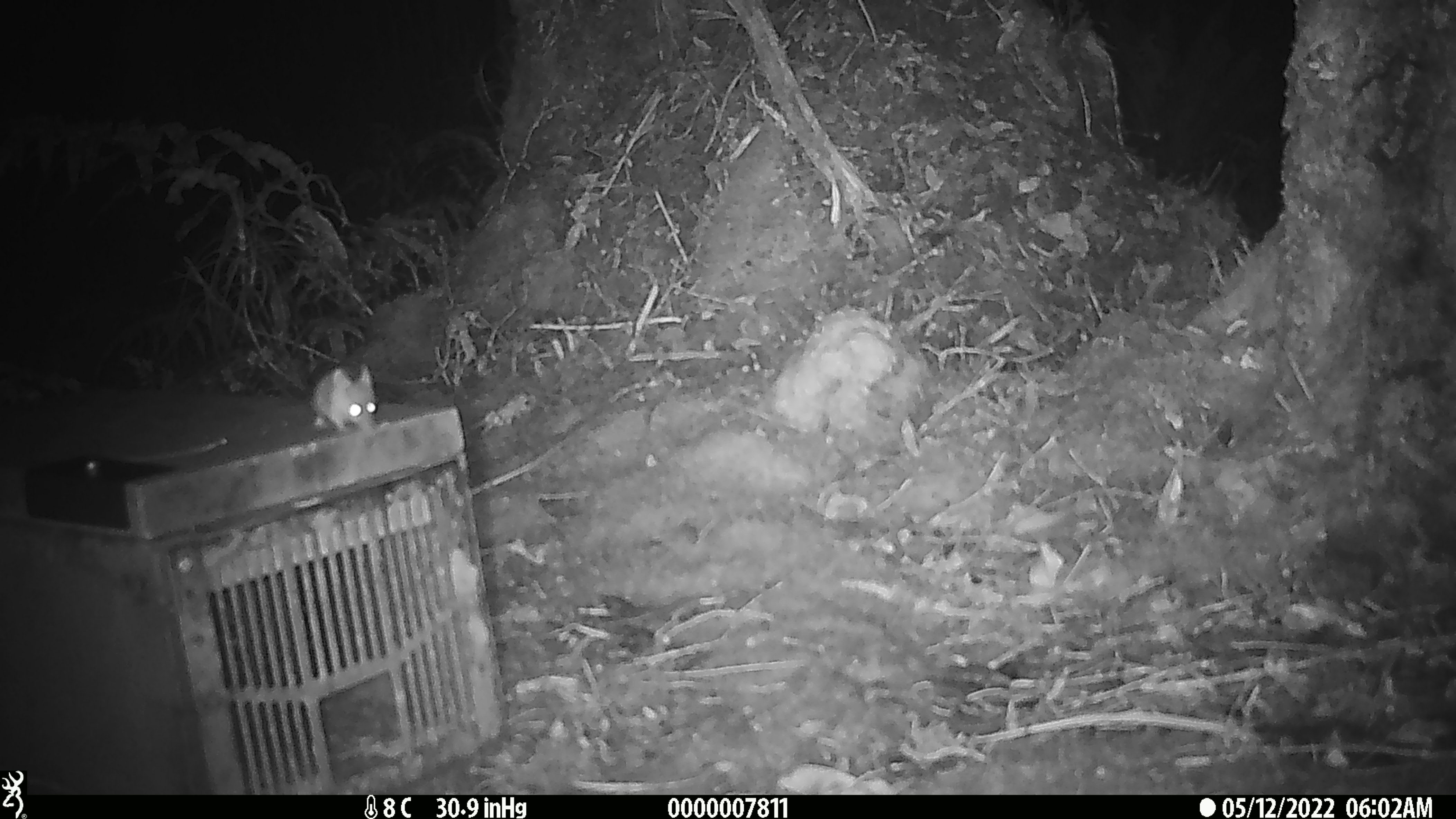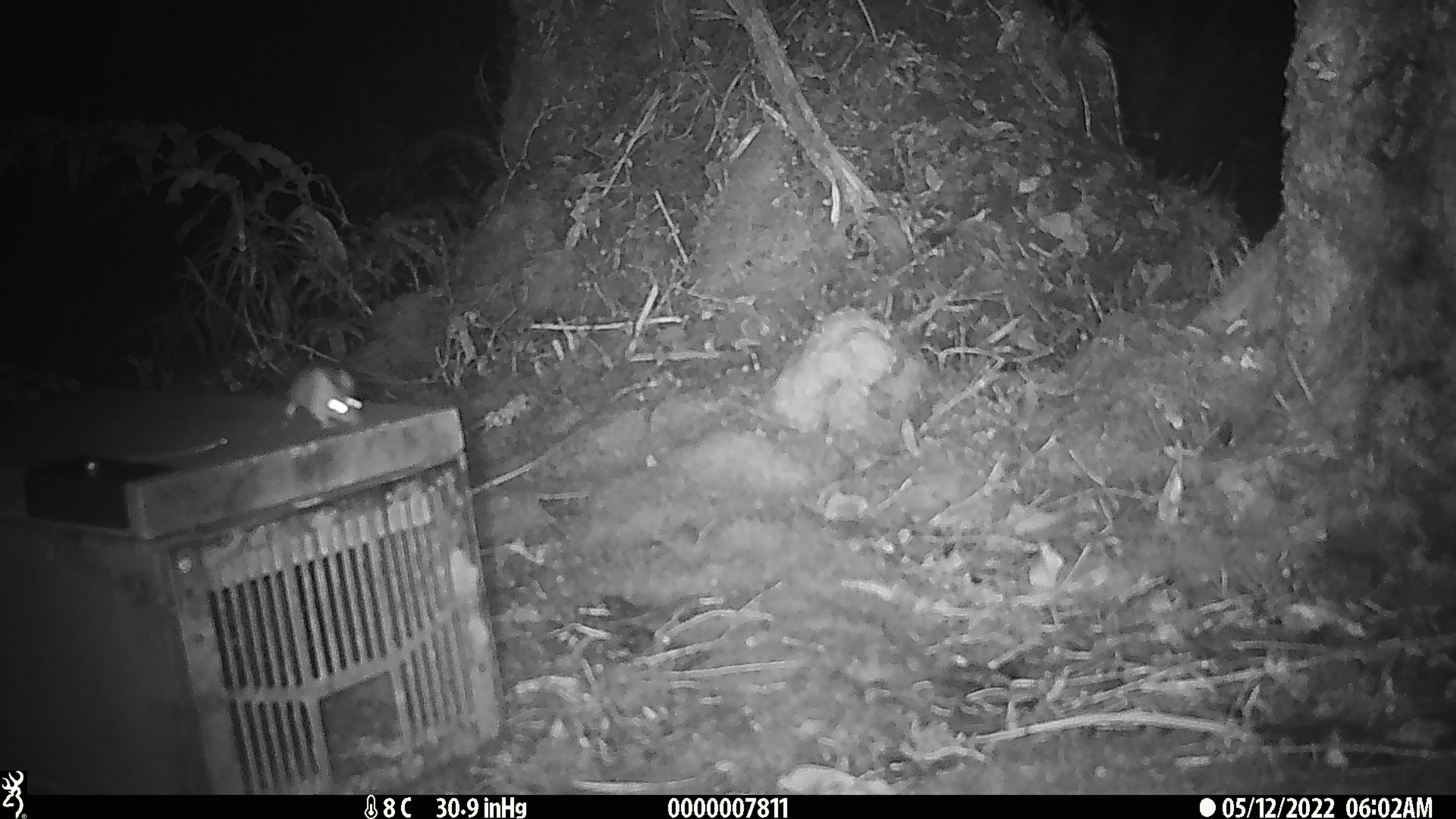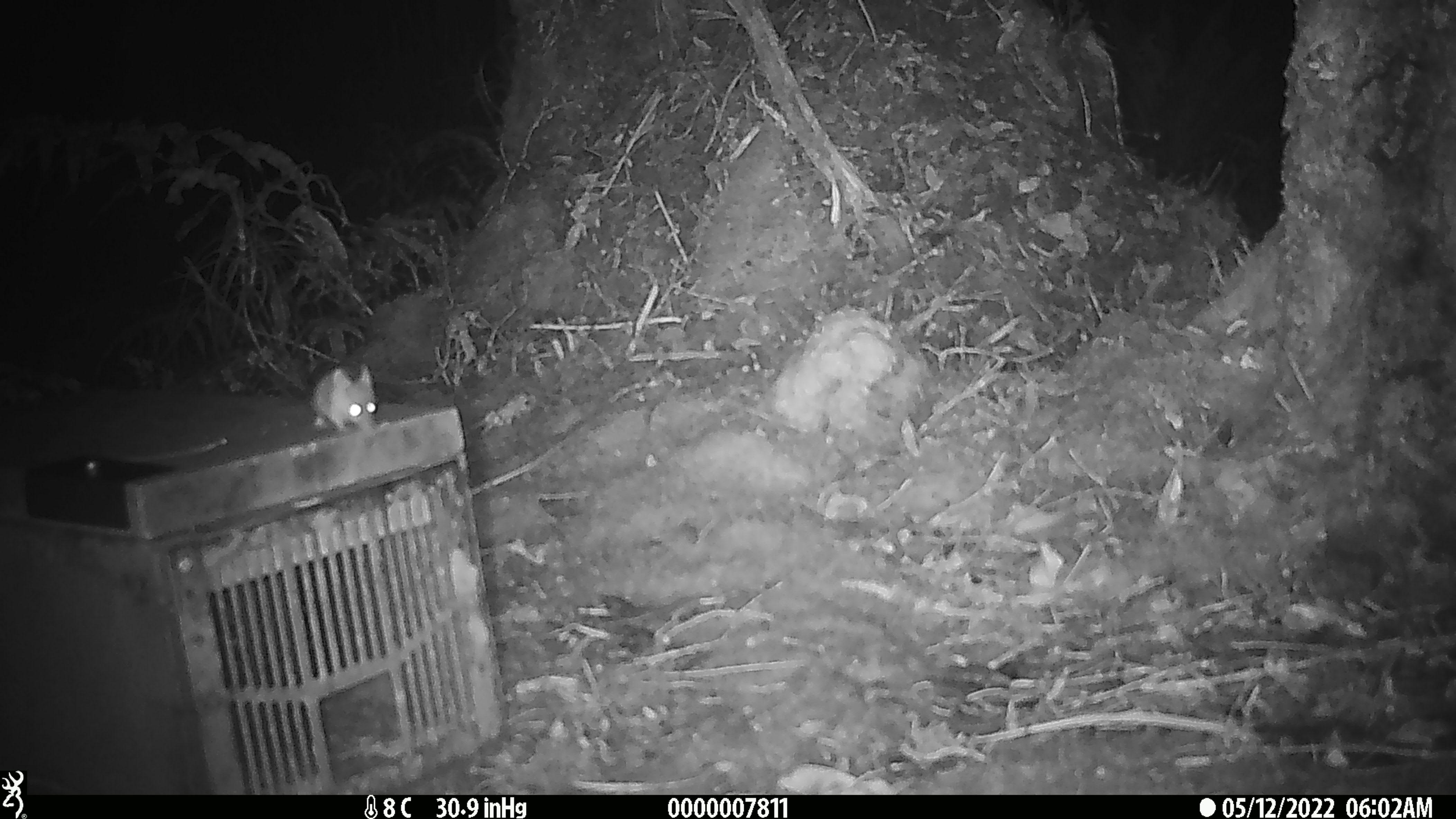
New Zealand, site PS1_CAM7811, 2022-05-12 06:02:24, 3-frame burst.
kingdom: Animalia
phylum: Chordata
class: Mammalia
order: Rodentia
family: Muridae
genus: Mus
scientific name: Mus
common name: mouse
Mouse (Mus).